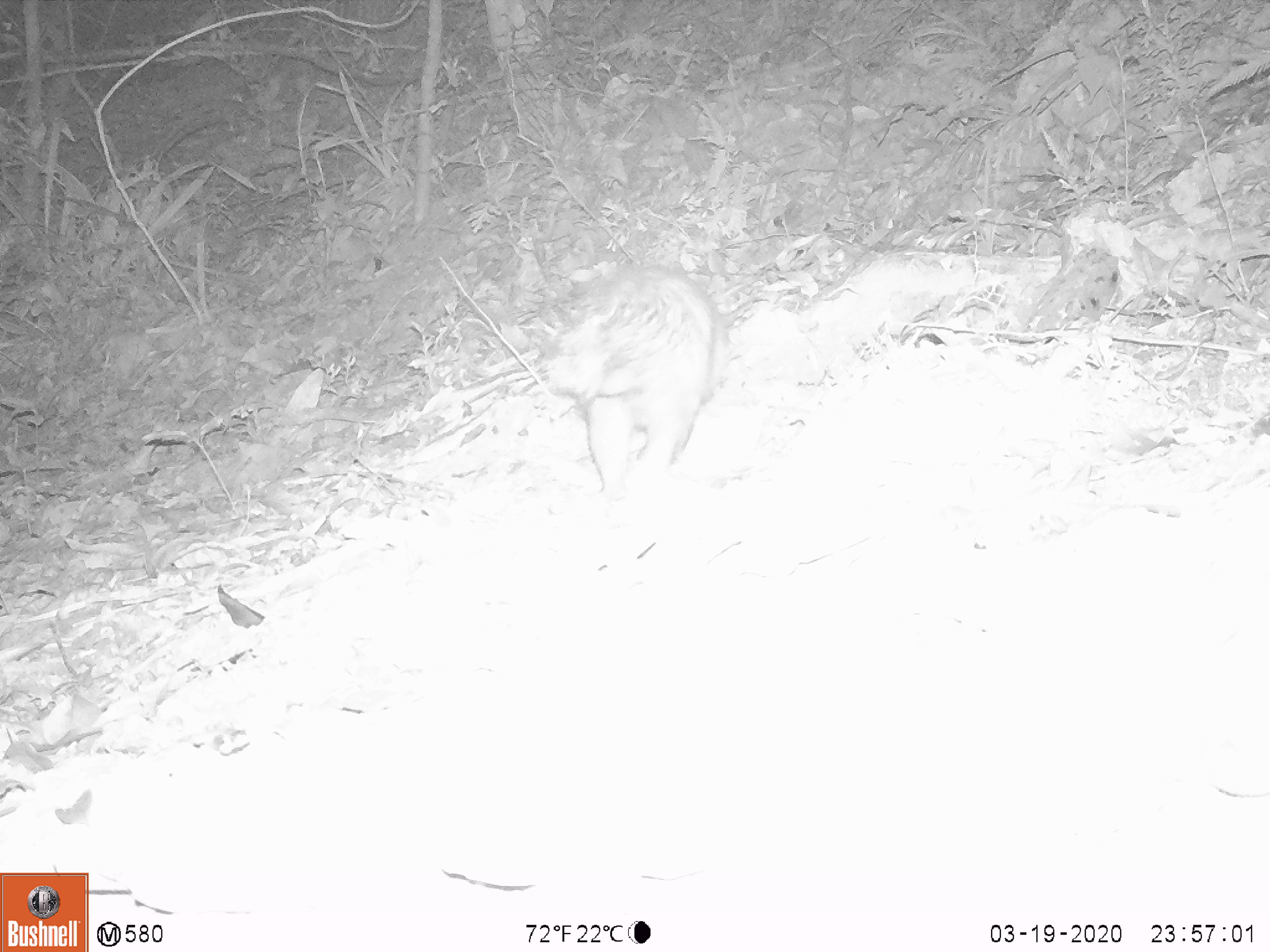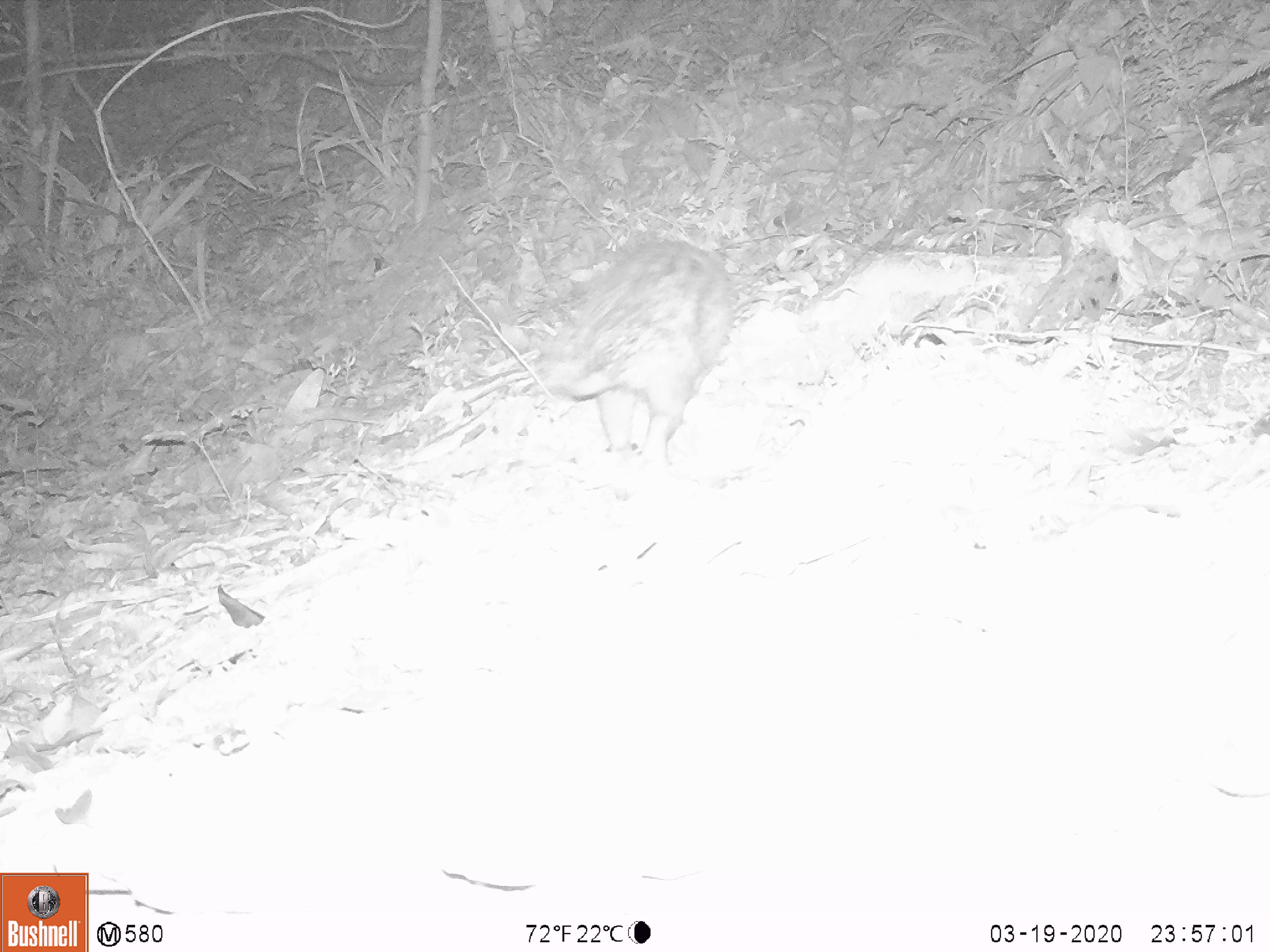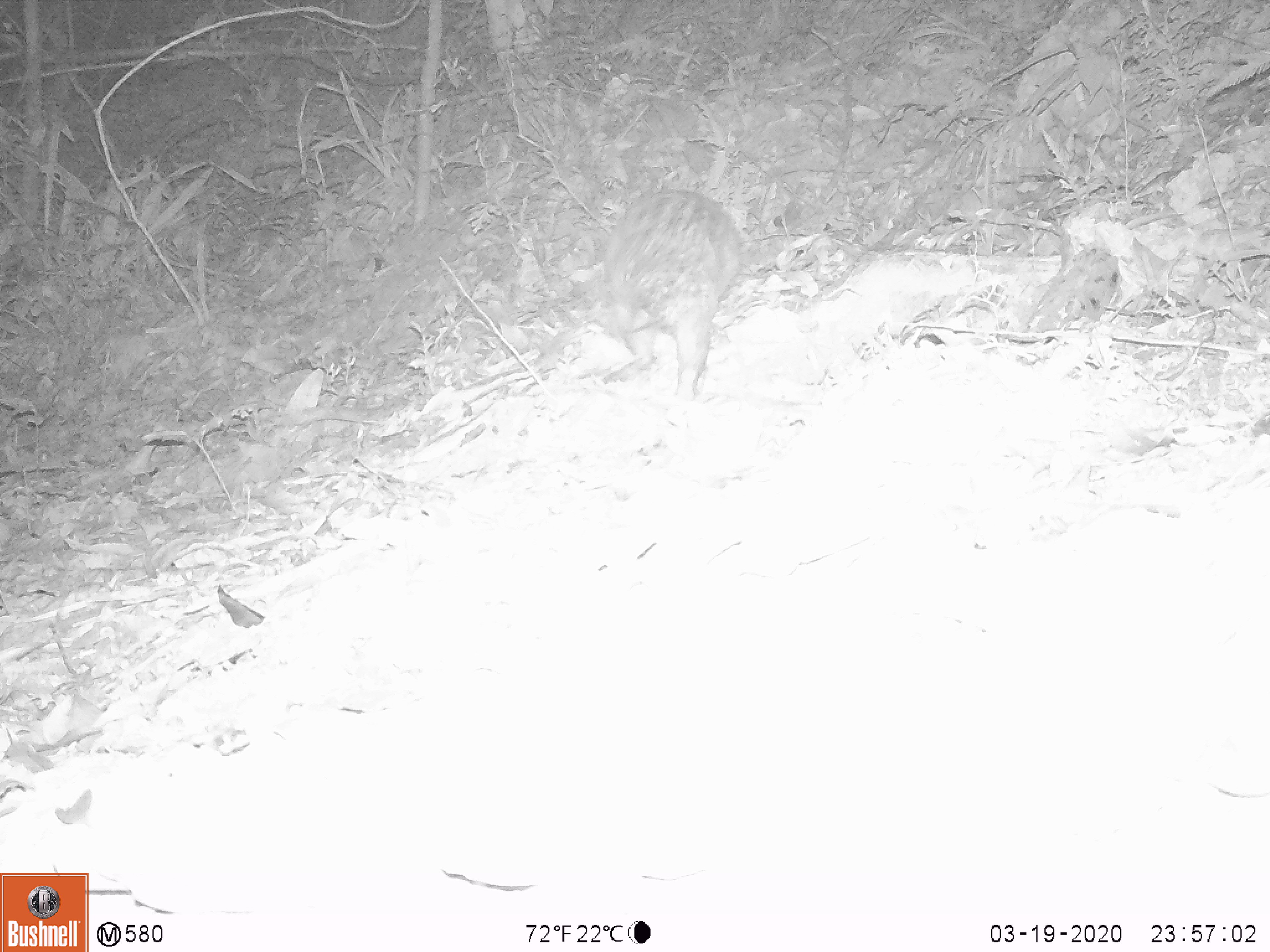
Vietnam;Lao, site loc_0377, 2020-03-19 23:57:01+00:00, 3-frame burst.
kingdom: Animalia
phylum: Chordata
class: Mammalia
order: Rodentia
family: Hystricidae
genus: Atherurus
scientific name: Atherurus macrourus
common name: asiatic brush-tailed porcupine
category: asiatic brush tailed porcupine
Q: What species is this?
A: Asiatic brush tailed porcupine (asiatic brush-tailed porcupine) (Atherurus macrourus).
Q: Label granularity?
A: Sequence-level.